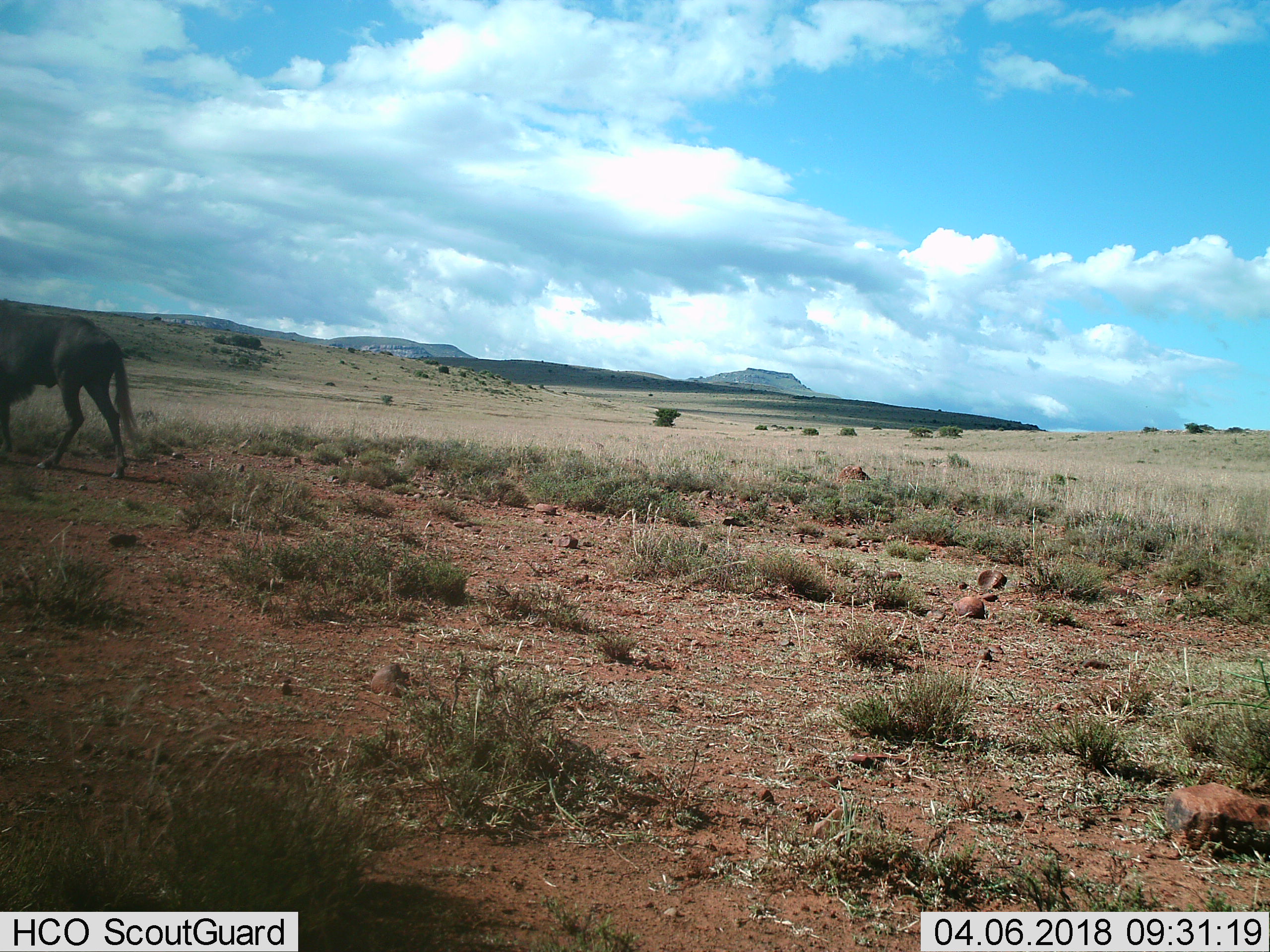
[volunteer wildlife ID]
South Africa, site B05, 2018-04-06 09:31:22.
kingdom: Animalia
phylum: Chordata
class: Mammalia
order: Artiodactyla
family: Bovidae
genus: Connochaetes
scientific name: Connochaetes gnou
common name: black wildebeest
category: wildebeestblack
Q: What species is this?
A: Wildebeestblack (black wildebeest) (Connochaetes gnou).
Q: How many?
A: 1.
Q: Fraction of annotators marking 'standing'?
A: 40%.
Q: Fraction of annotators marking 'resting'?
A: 0%.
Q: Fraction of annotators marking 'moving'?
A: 80%.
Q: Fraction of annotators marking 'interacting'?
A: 0%.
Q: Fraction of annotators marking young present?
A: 0%.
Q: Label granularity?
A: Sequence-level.